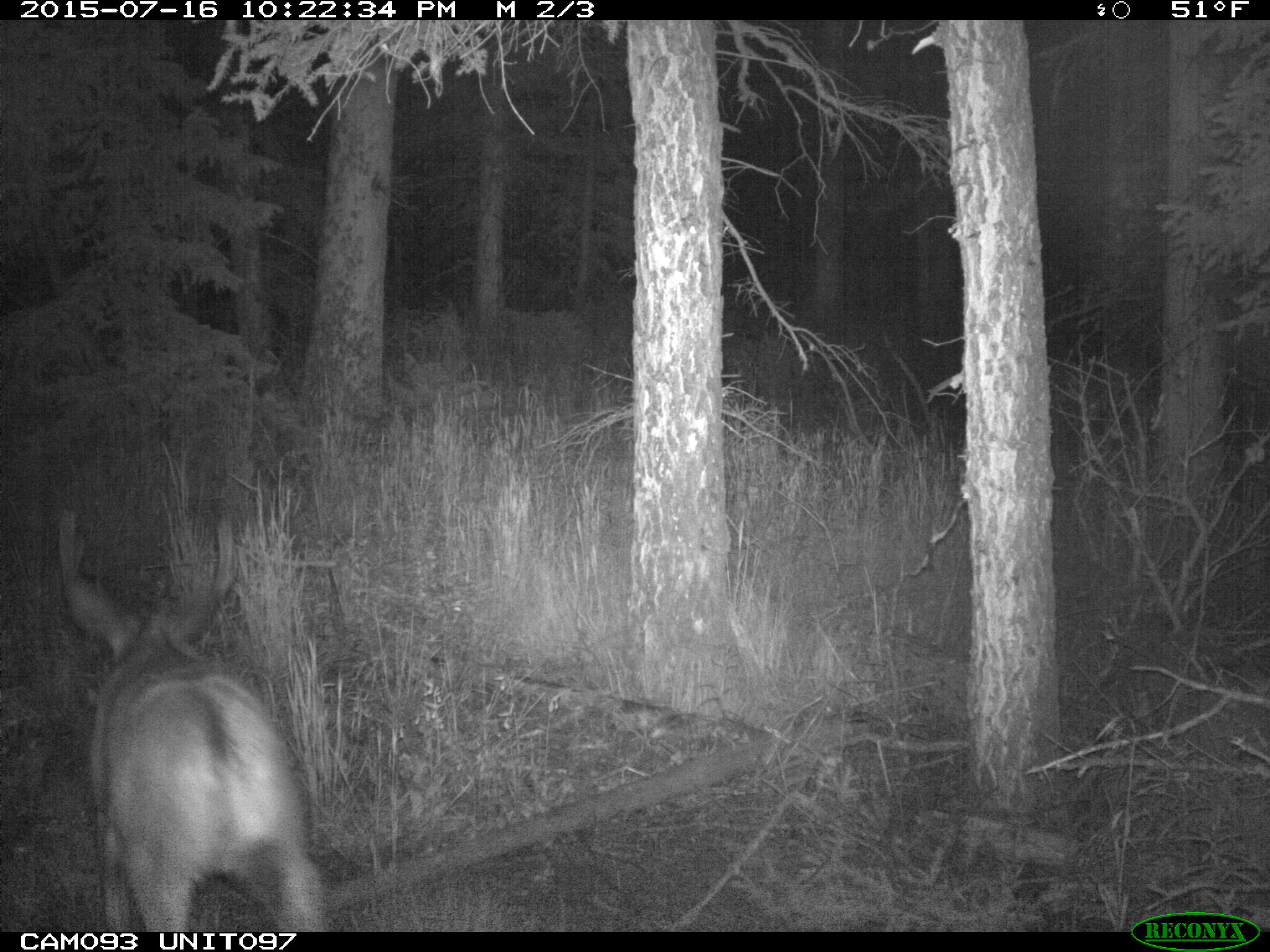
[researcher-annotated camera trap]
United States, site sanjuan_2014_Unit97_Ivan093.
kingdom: Animalia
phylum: Chordata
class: Mammalia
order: Artiodactyla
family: Cervidae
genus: Odocoileus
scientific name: Odocoileus hemionus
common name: mule deer